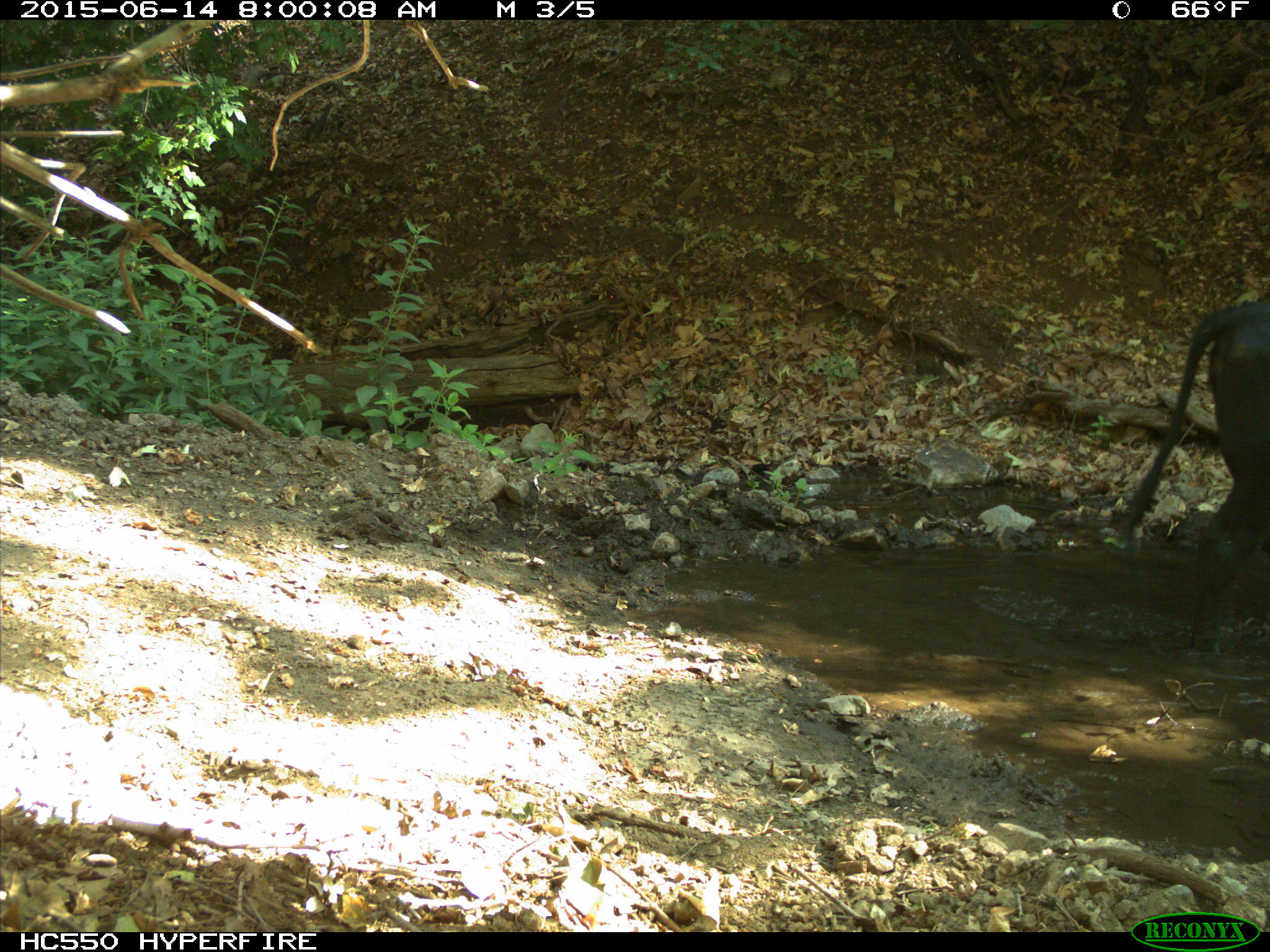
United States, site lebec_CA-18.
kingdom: Animalia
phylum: Chordata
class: Mammalia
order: Artiodactyla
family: Bovidae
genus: Bos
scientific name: Bos taurus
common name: domestic cow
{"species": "Bos taurus (domestic cow)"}